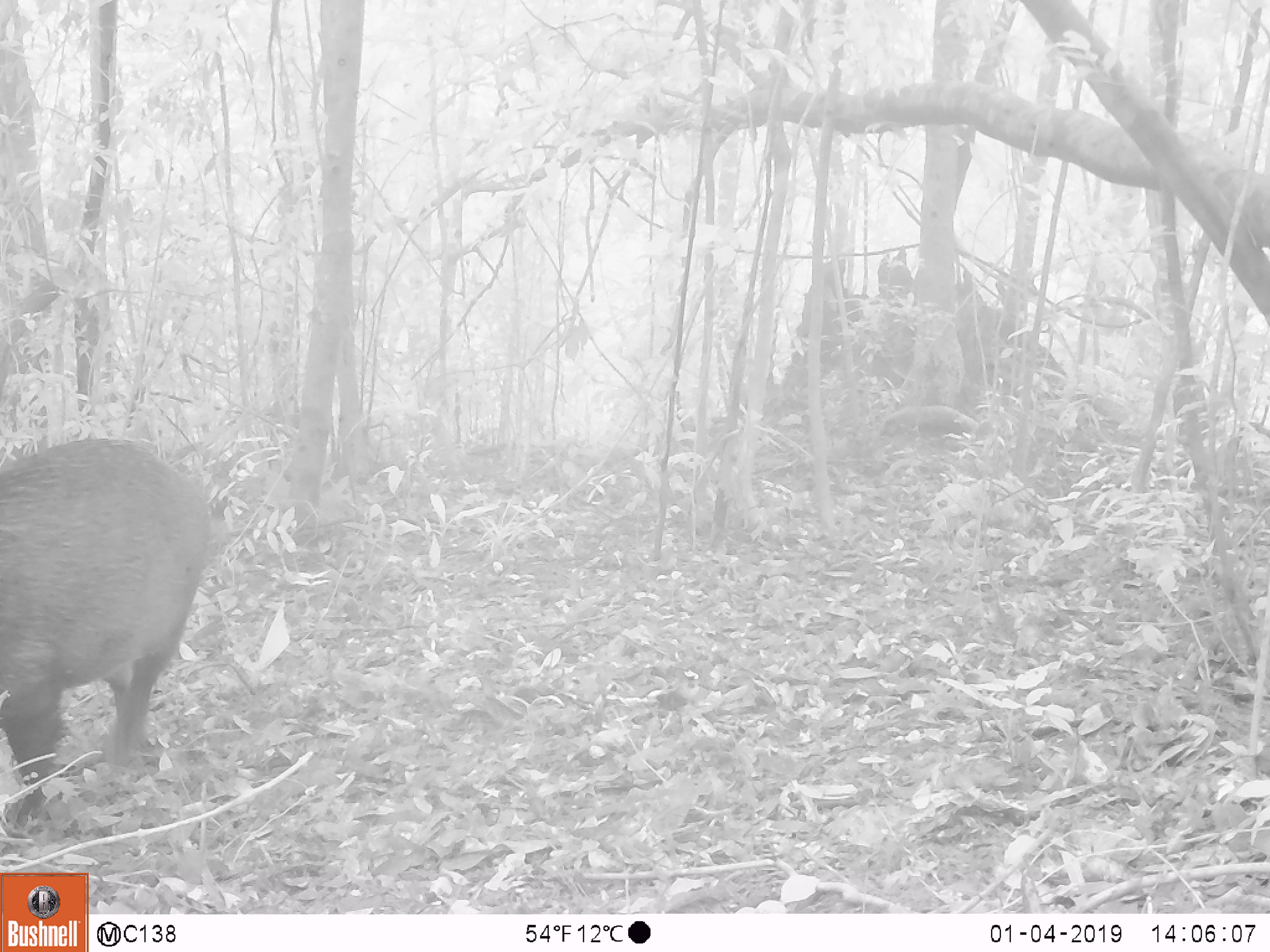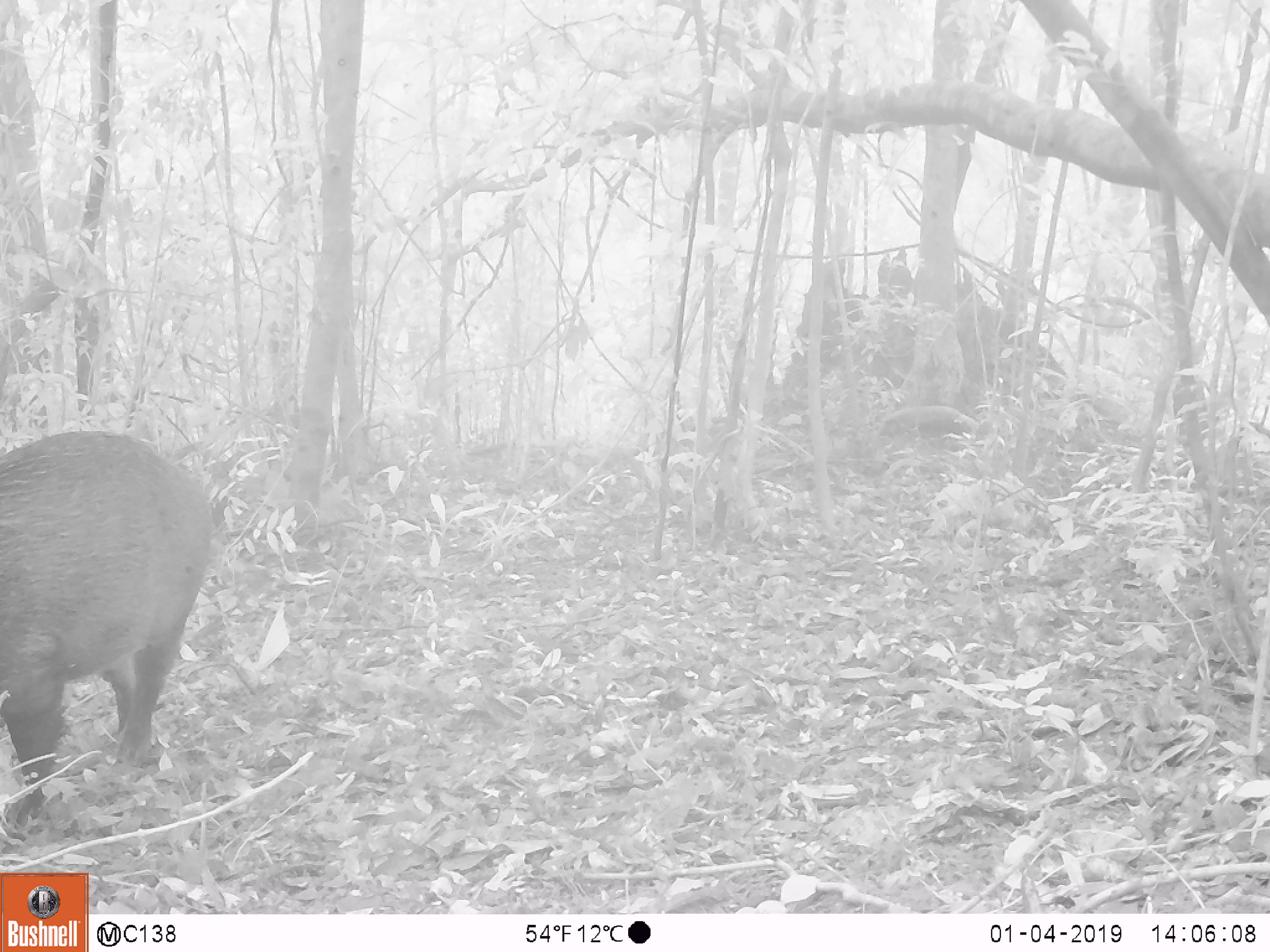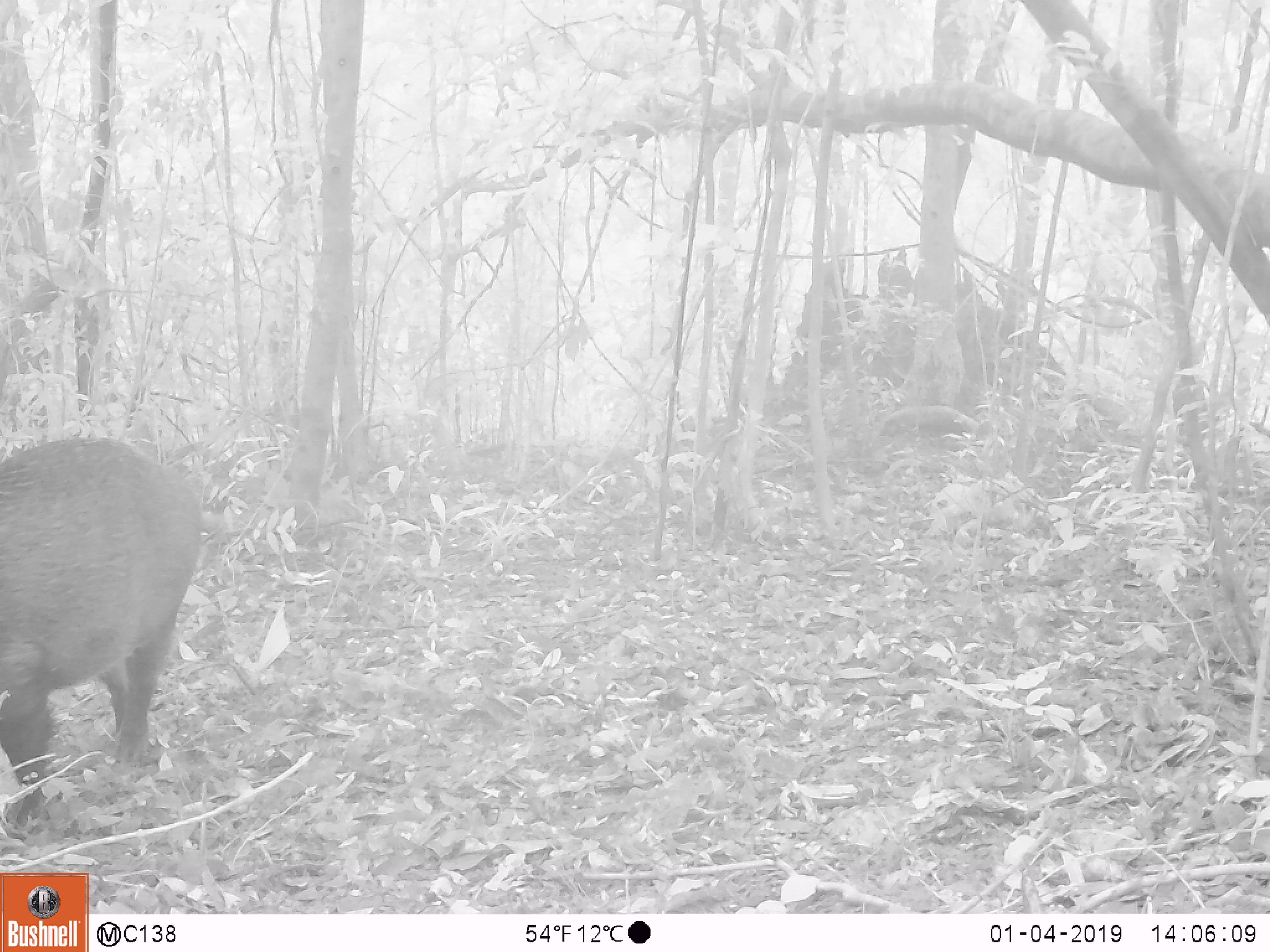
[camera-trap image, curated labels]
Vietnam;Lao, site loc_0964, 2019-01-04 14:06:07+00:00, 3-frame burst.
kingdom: Animalia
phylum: Chordata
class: Mammalia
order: Artiodactyla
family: Suidae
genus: Sus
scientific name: Sus scrofa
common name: eurasian wild pig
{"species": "eurasian wild pig (Sus scrofa)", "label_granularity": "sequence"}